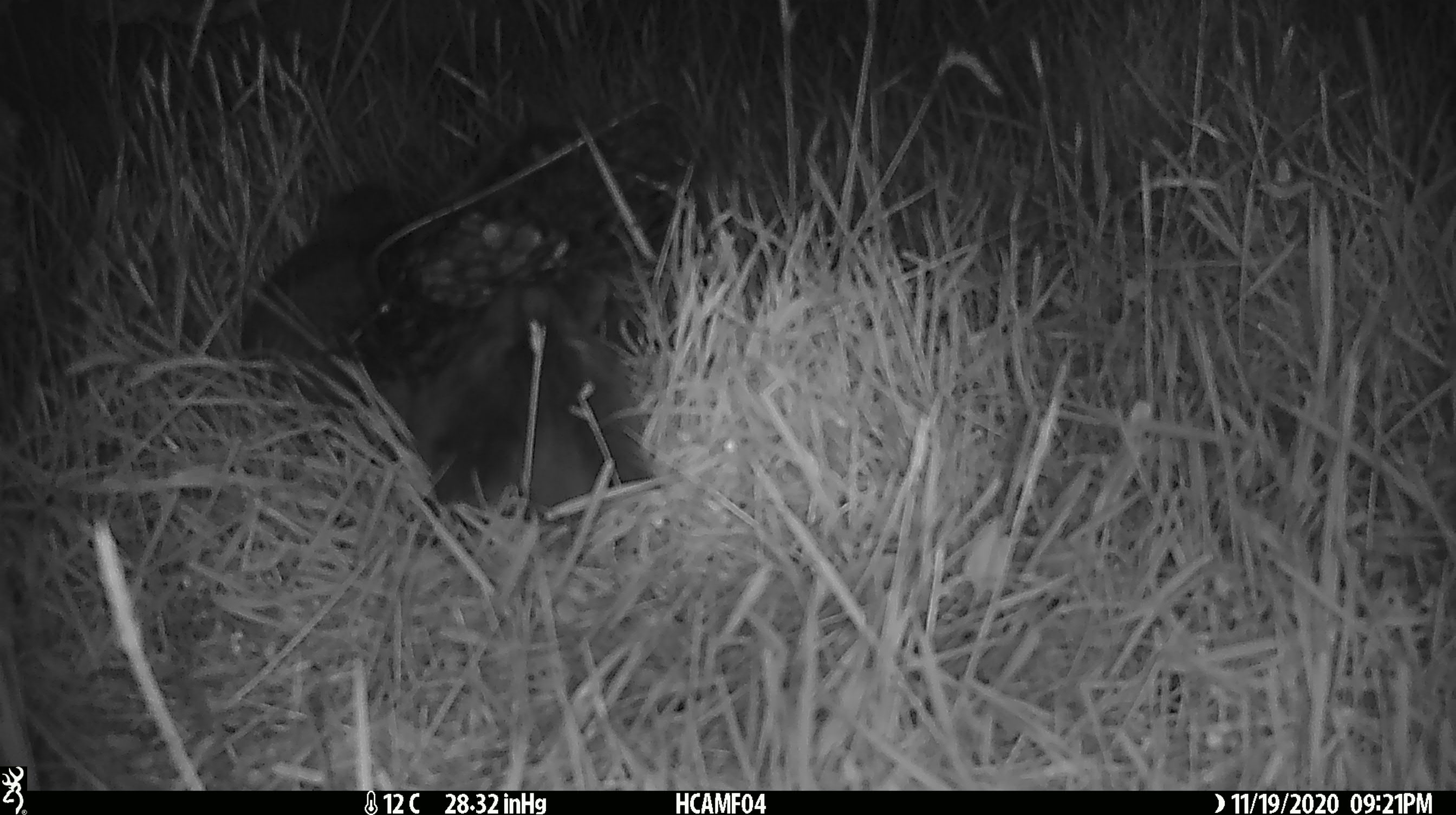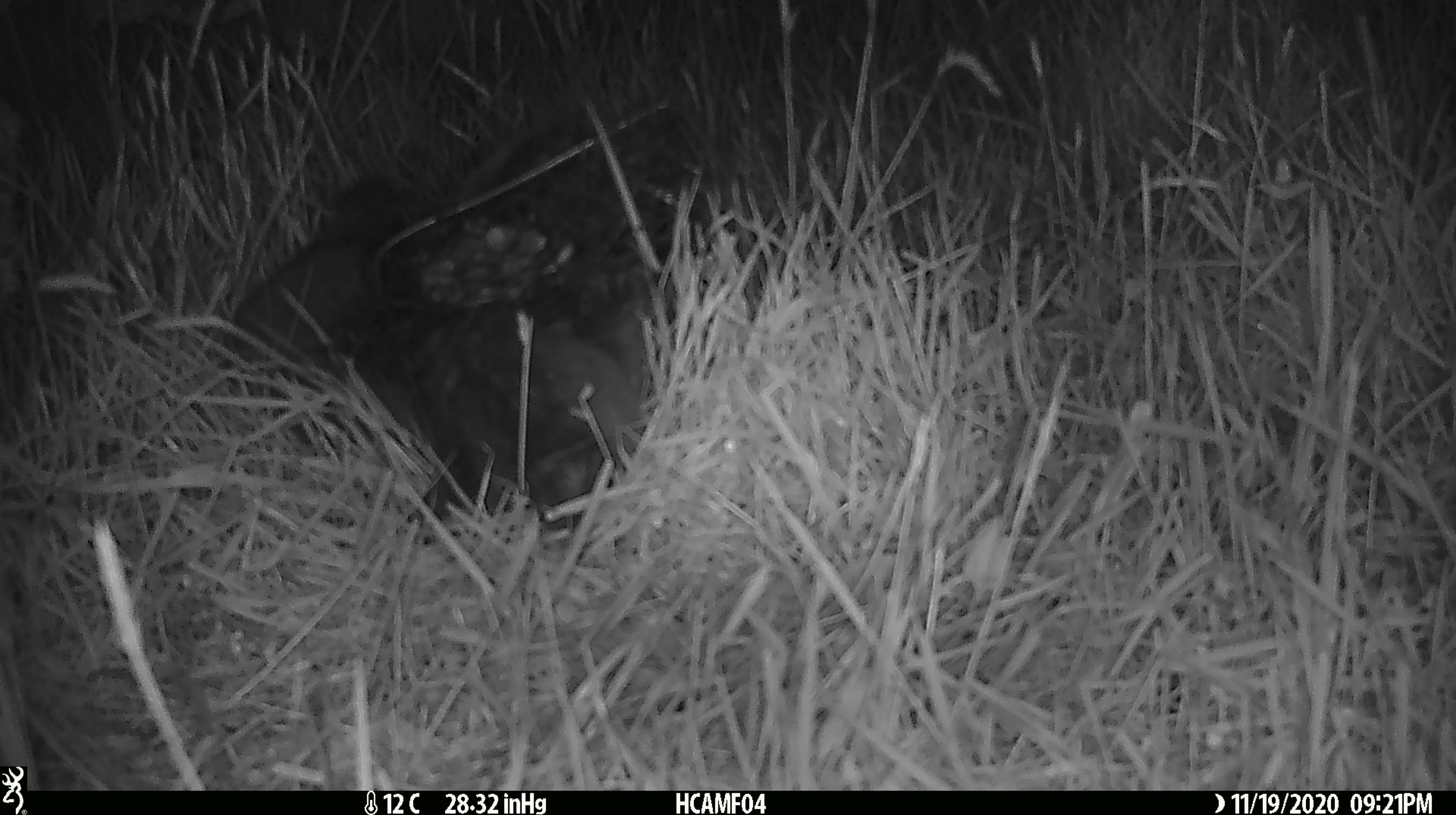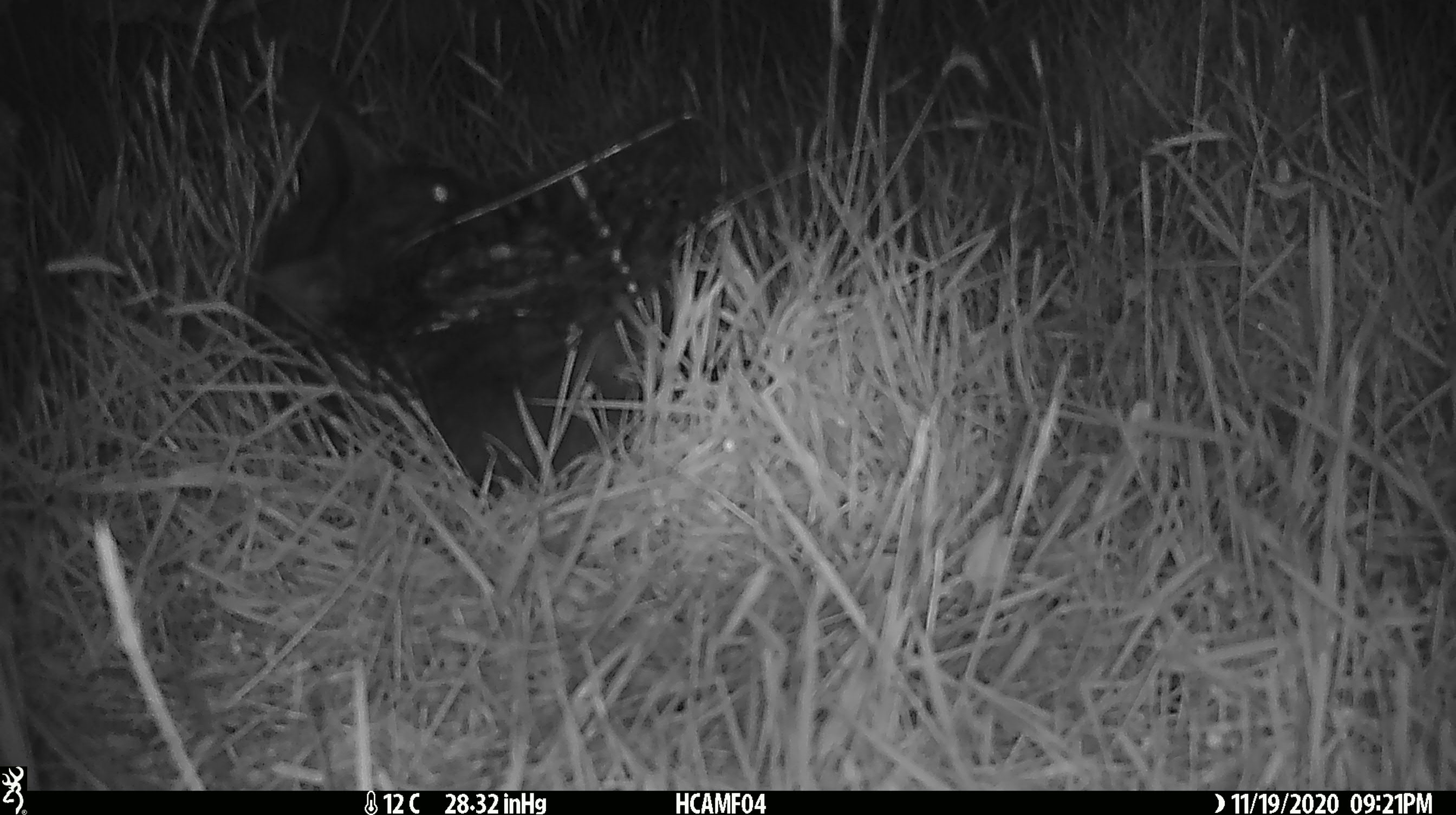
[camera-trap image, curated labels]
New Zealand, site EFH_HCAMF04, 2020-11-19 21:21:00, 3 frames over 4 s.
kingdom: Animalia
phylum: Chordata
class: Mammalia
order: Carnivora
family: Felidae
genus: Felis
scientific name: Felis catus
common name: domestic cat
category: cat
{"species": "cat (domestic cat) (Felis catus)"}